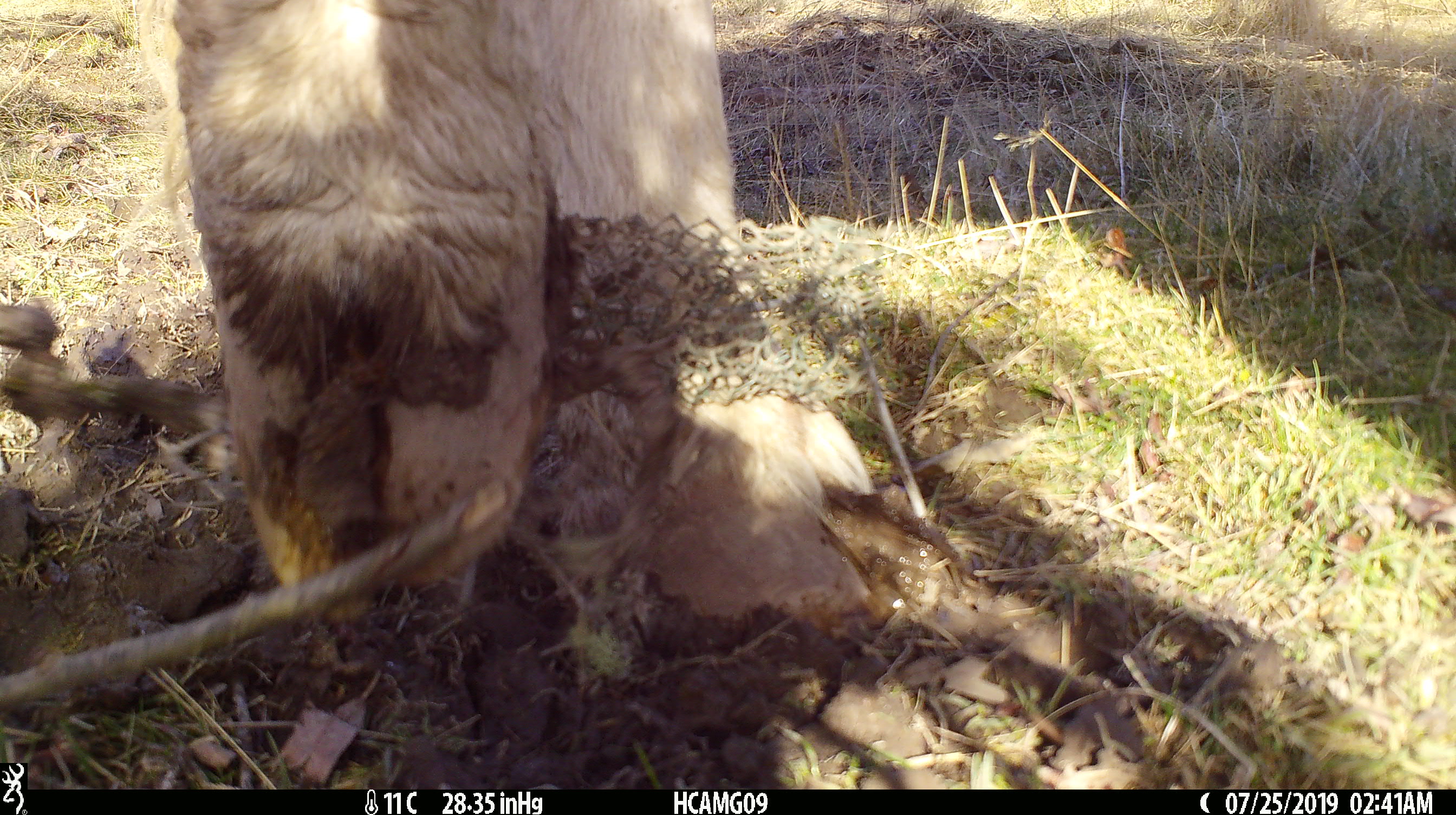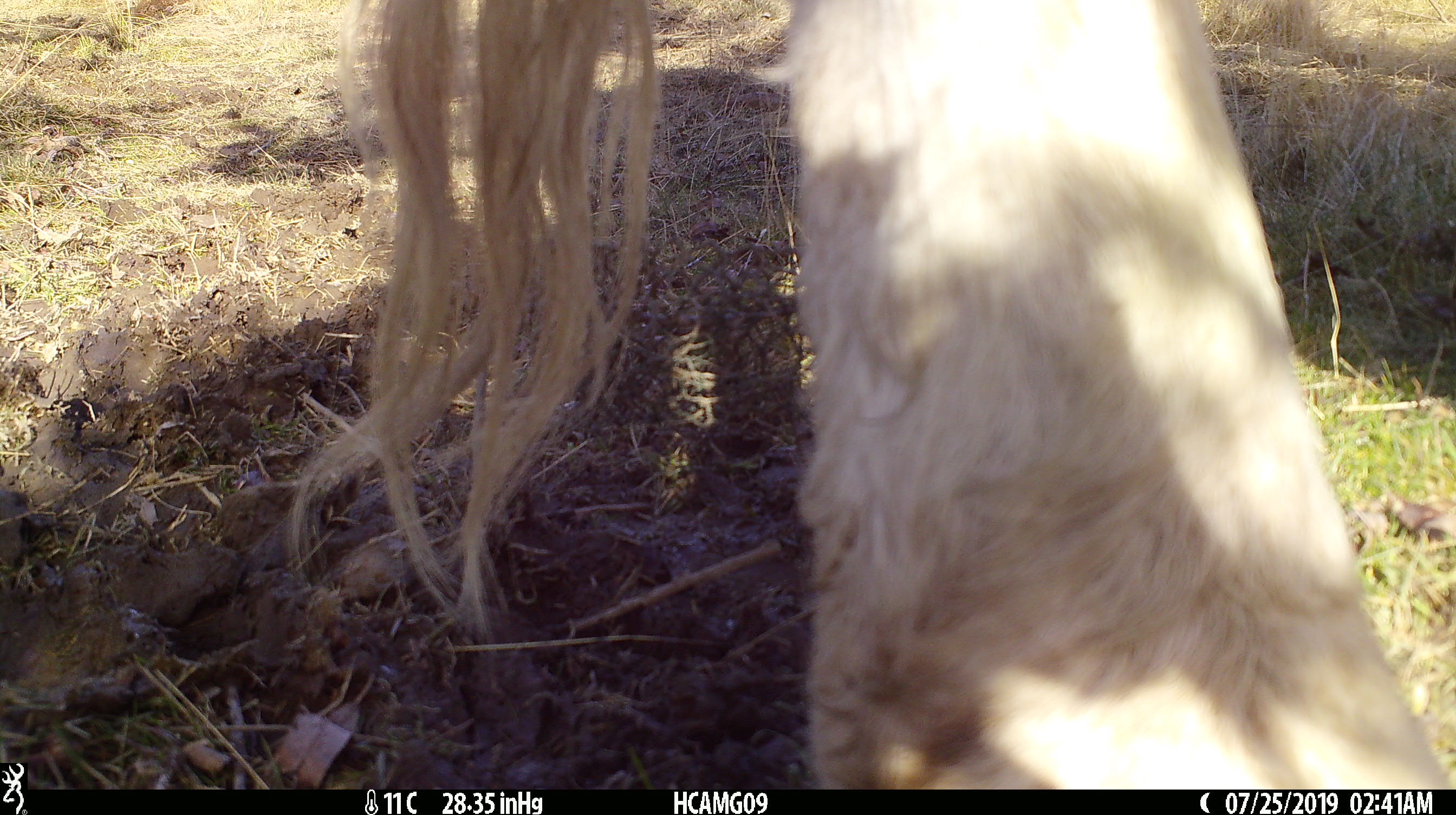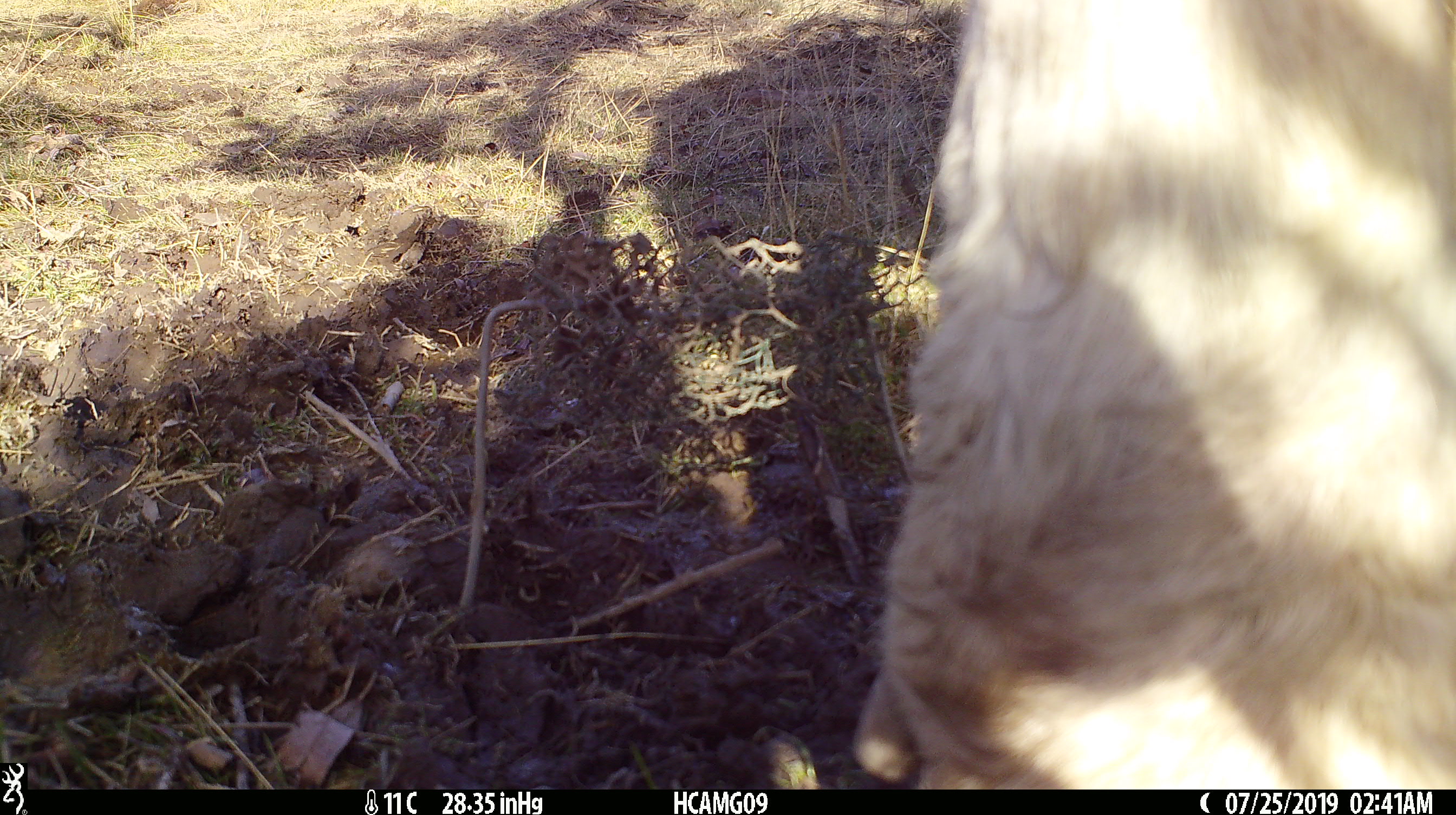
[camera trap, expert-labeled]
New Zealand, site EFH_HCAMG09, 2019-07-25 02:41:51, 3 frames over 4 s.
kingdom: Animalia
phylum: Chordata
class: Mammalia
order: Artiodactyla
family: Bovidae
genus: Bos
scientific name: Bos taurus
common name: domestic cow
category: cow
Cow (domestic cow) (Bos taurus).